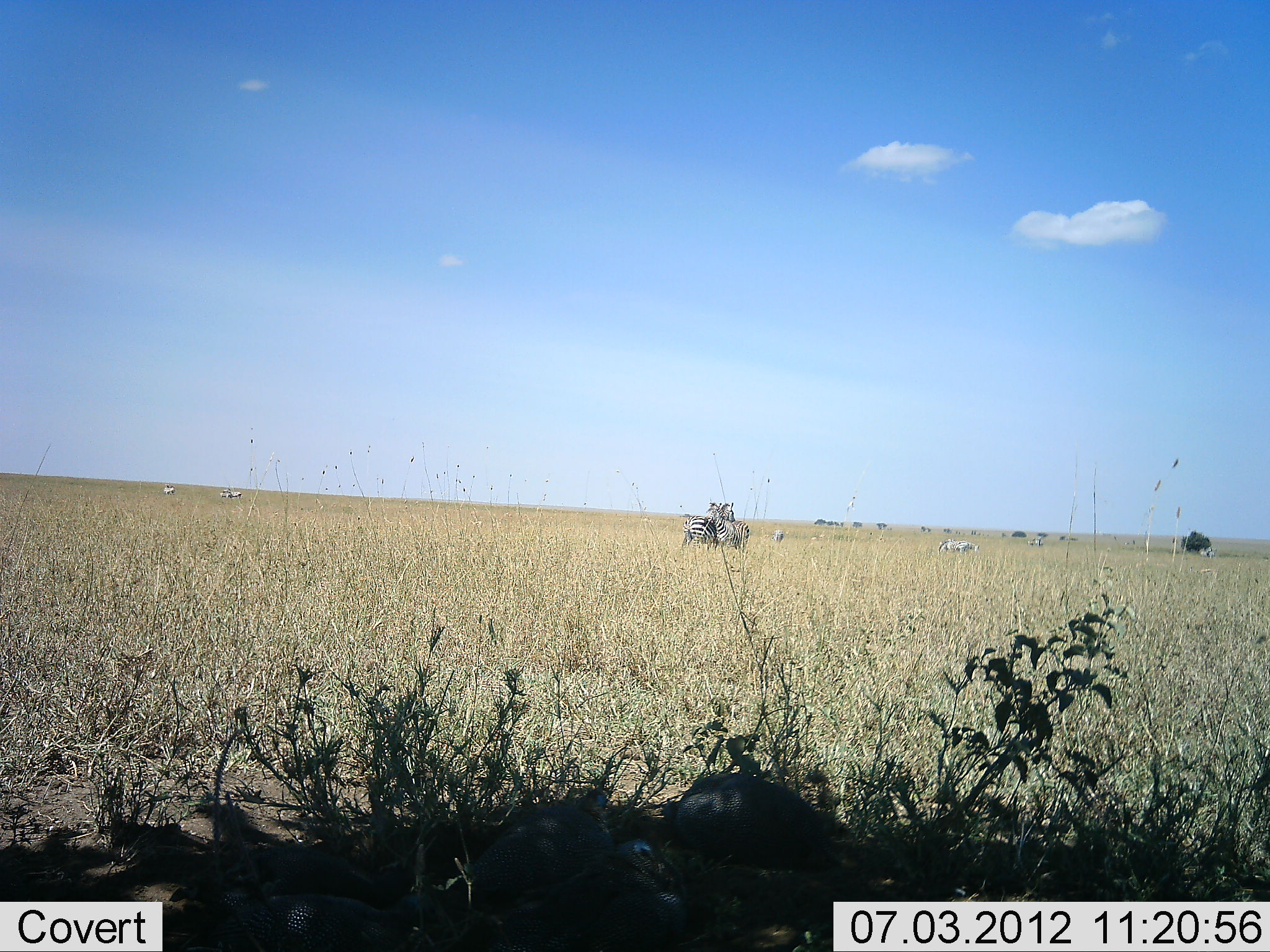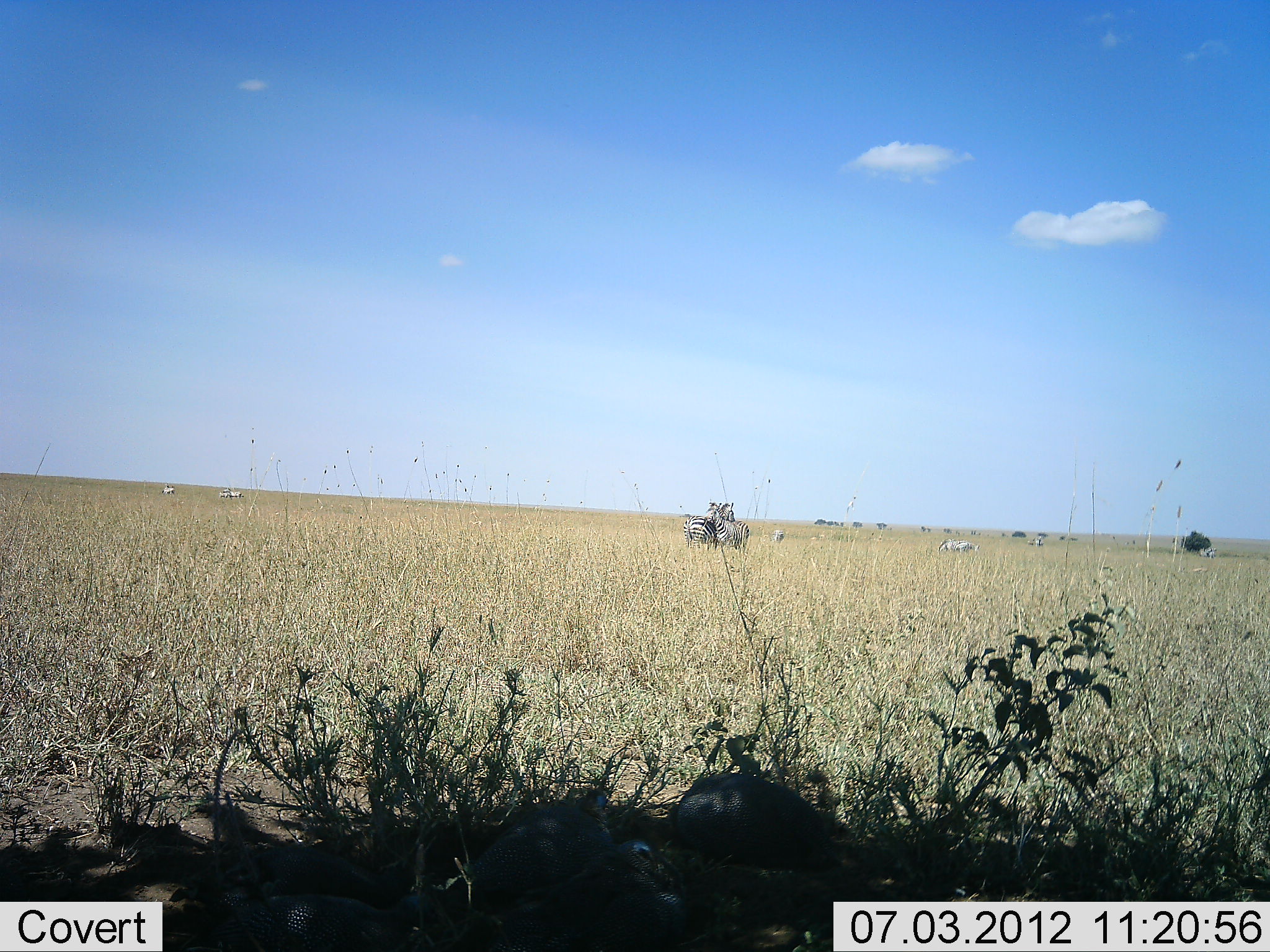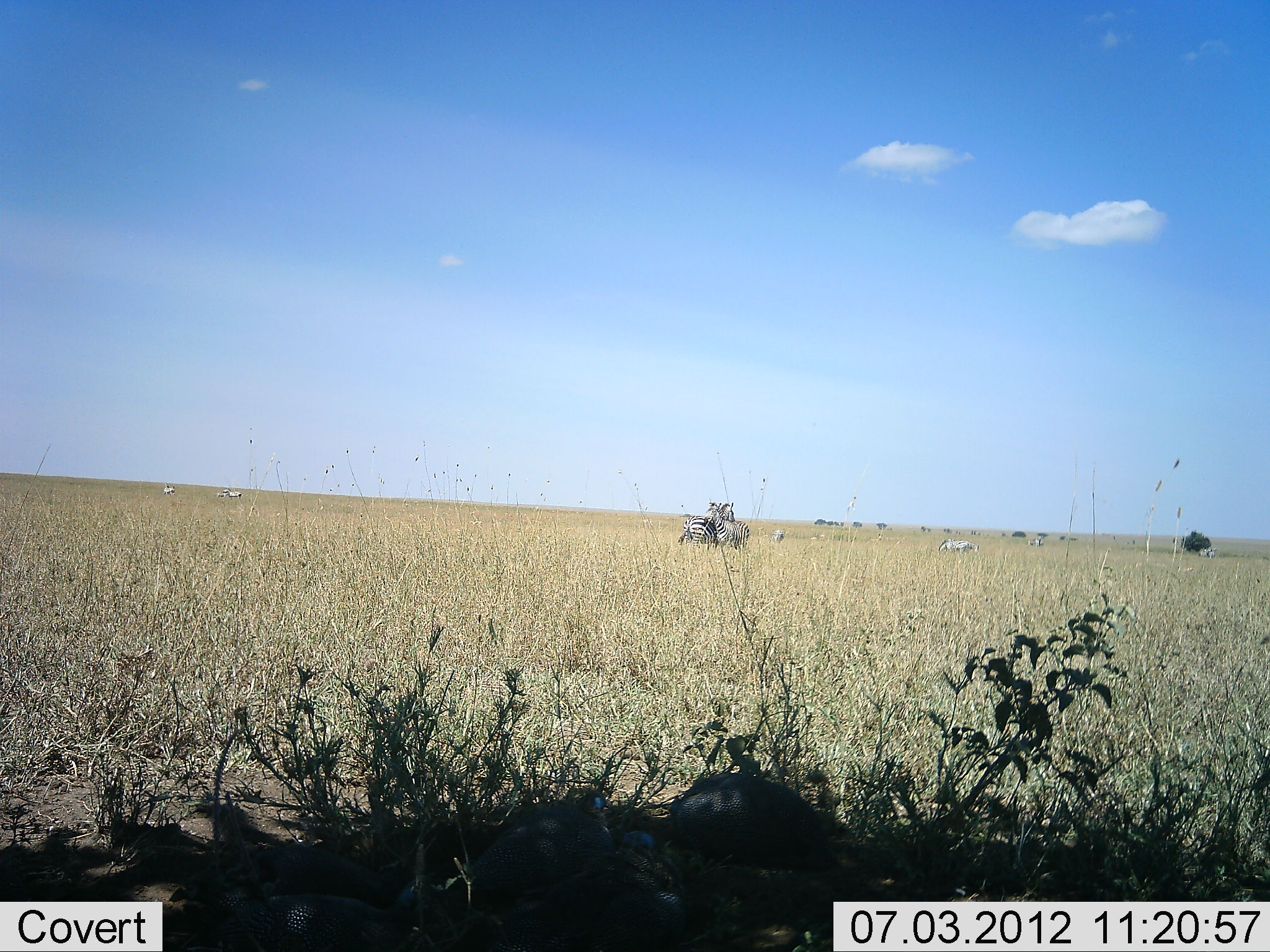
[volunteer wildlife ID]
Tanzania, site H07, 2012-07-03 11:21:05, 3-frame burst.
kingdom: Animalia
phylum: Chordata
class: Mammalia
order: Perissodactyla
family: Equidae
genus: Equus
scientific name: Equus quagga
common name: plains zebra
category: zebra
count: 5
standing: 69%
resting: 8%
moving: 0%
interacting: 31%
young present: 8%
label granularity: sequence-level